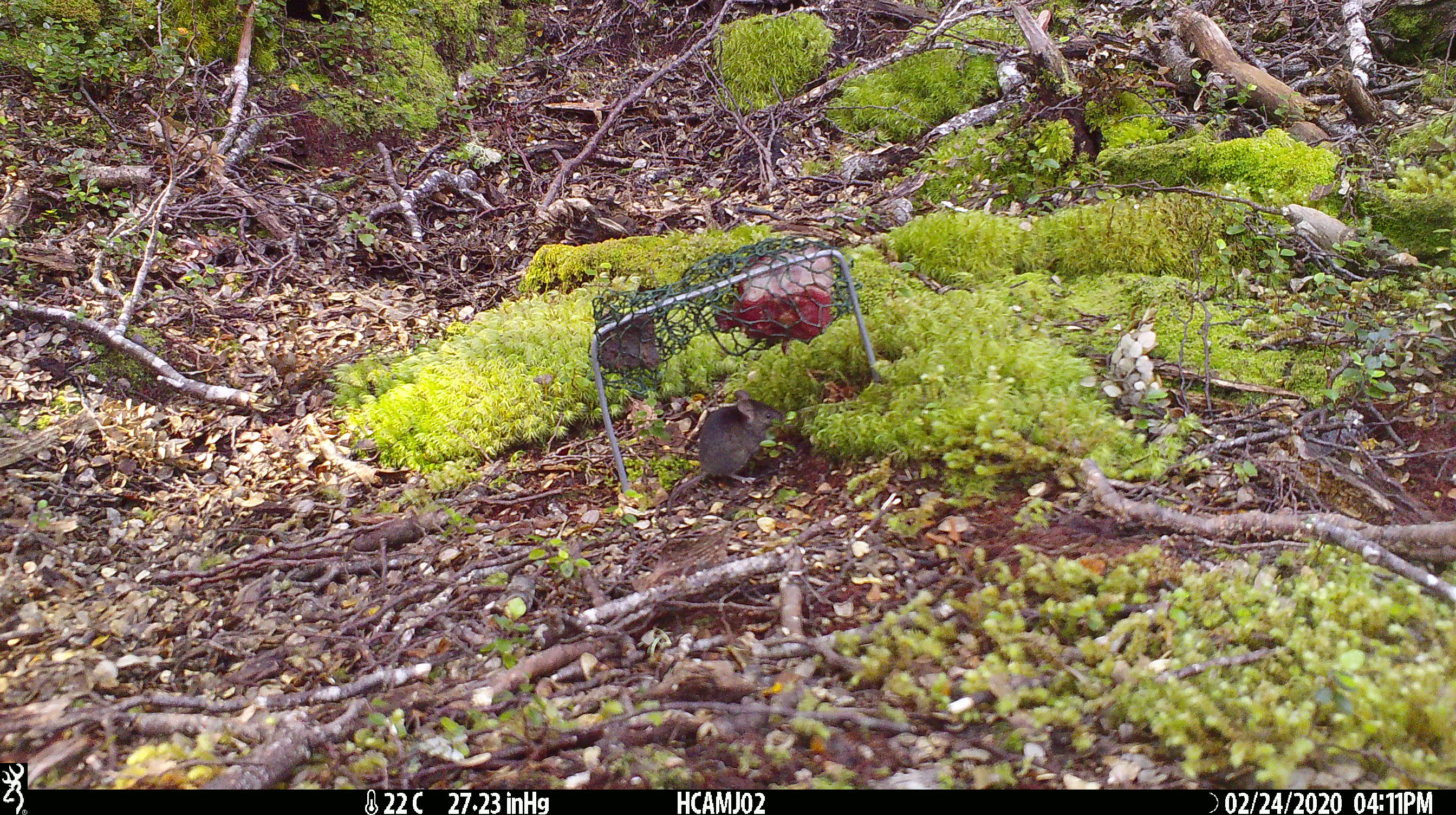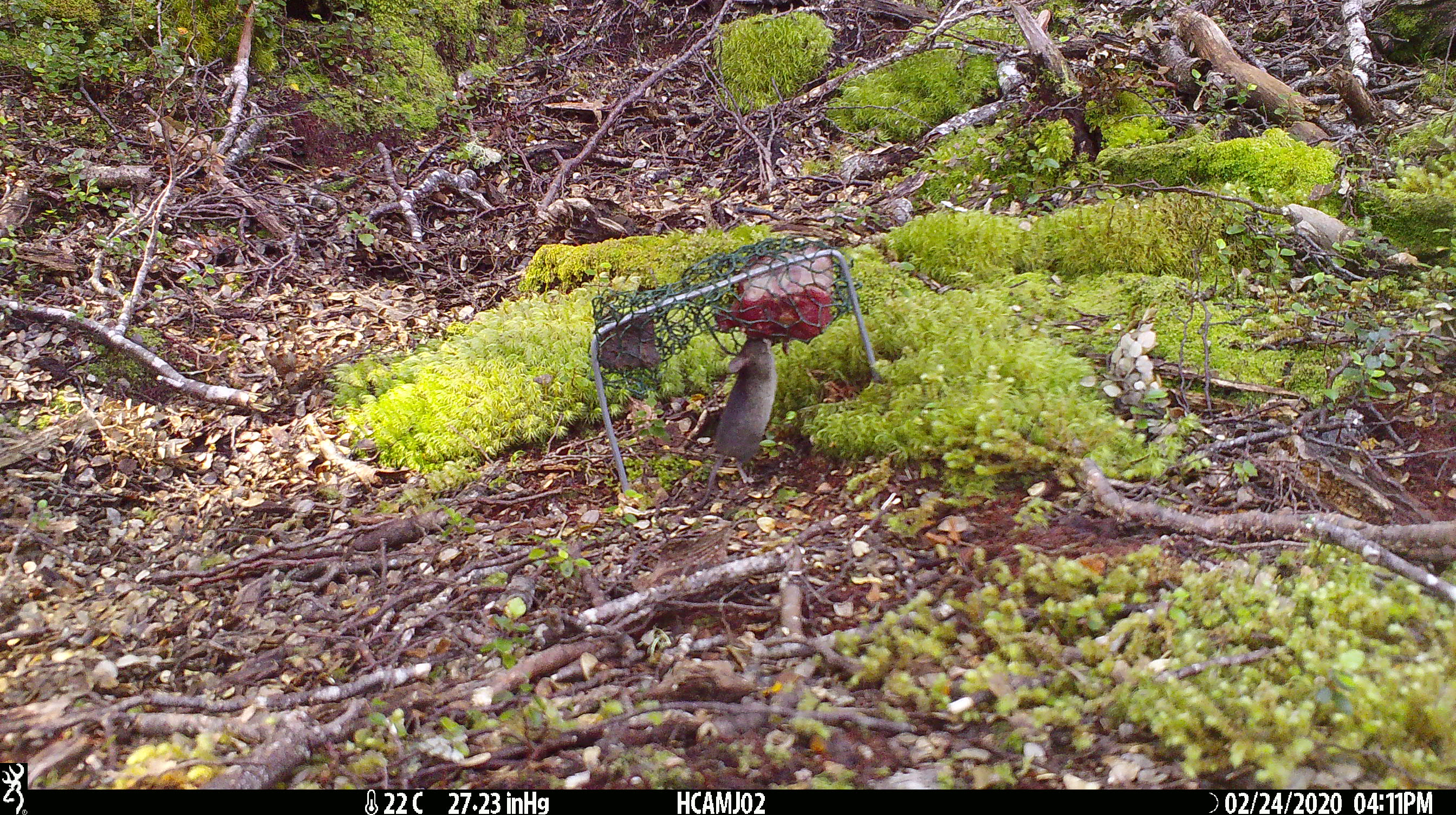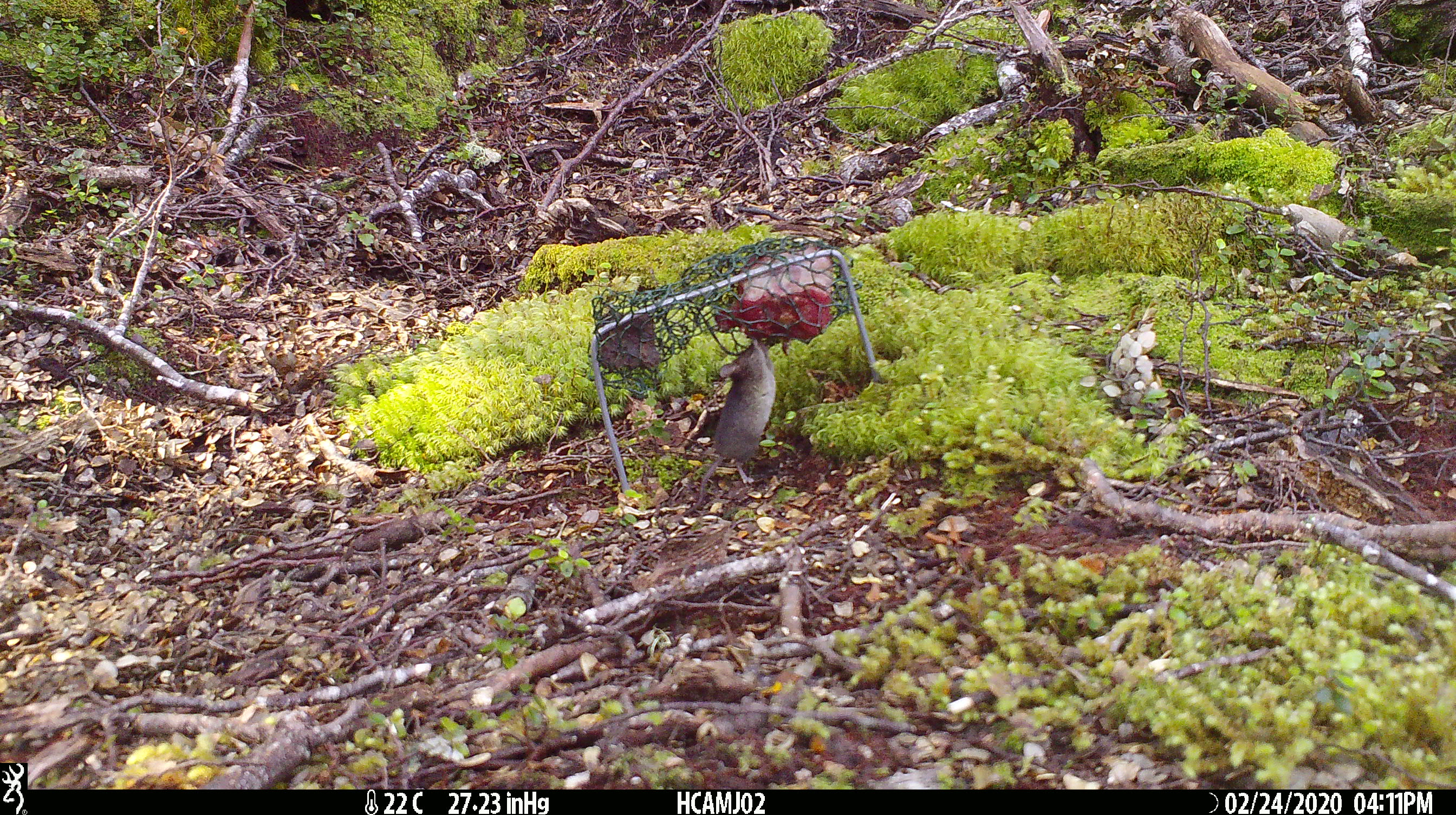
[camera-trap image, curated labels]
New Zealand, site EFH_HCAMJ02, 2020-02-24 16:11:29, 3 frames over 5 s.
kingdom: Animalia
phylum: Chordata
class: Mammalia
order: Rodentia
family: Muridae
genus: Mus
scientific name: Mus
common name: mouse